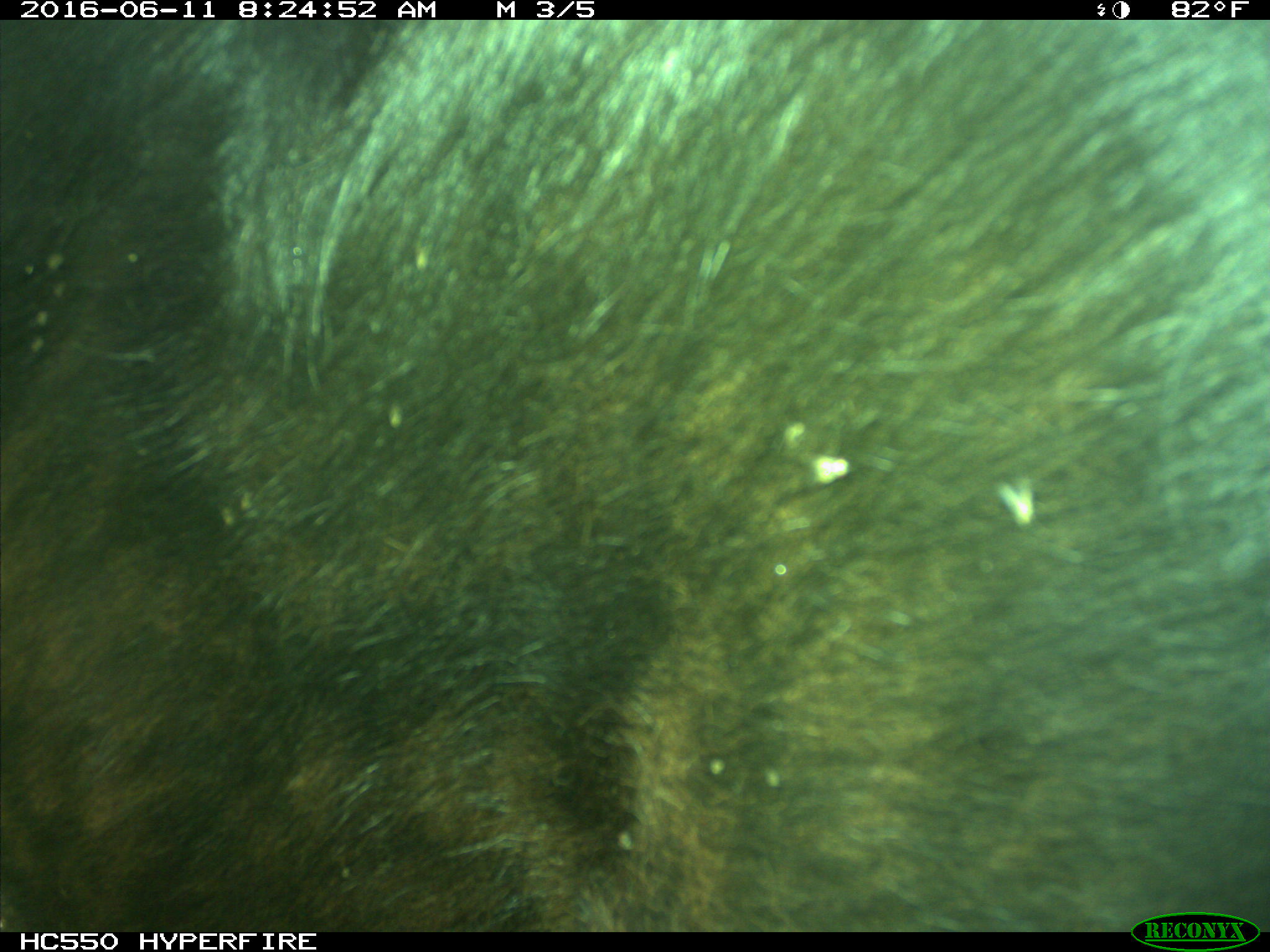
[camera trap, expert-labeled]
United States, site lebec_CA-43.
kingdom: Animalia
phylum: Chordata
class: Mammalia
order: Artiodactyla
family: Bovidae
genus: Bos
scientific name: Bos taurus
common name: domestic cow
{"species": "Bos taurus (domestic cow)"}